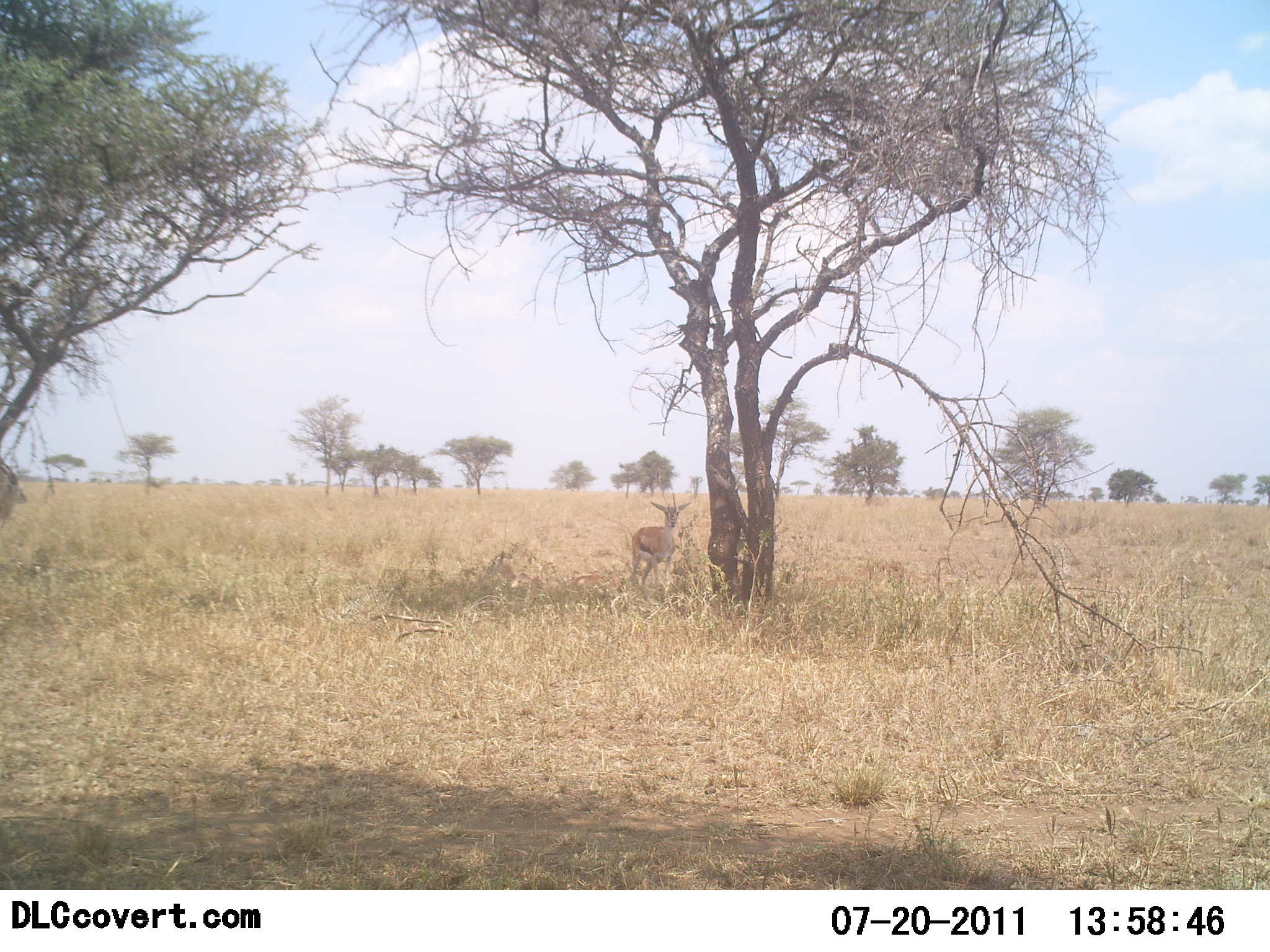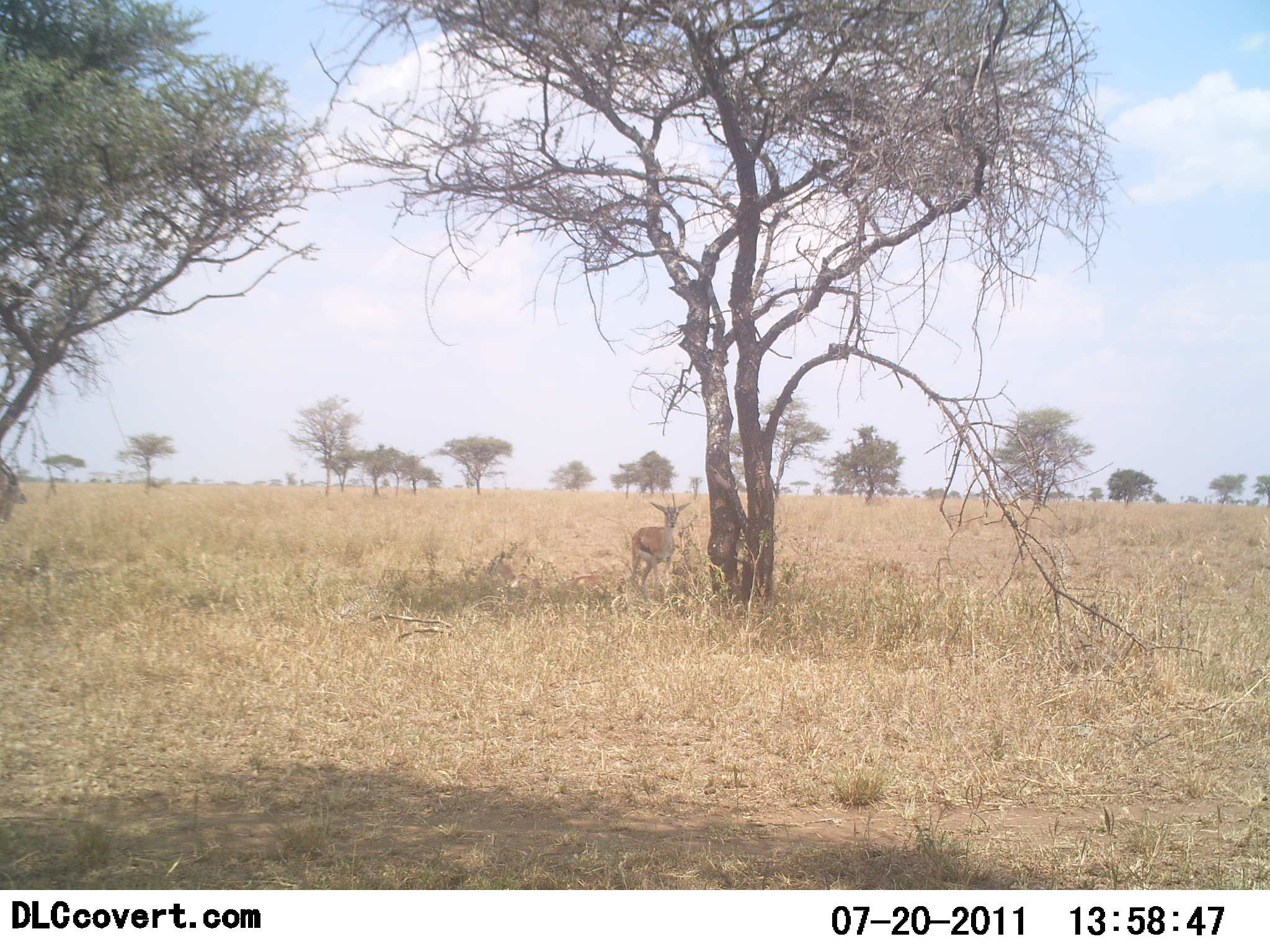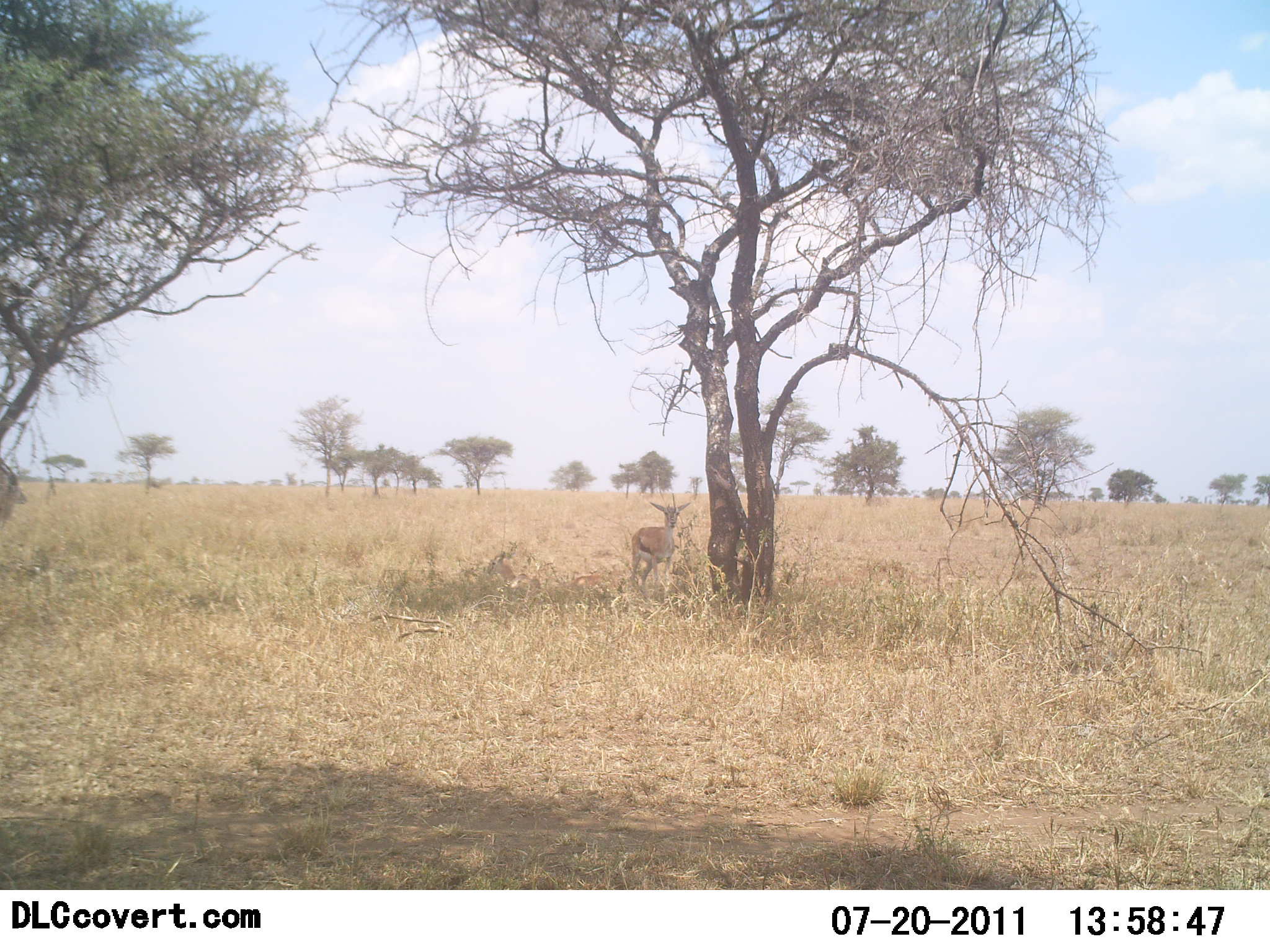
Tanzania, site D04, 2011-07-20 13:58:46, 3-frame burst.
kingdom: Animalia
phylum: Chordata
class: Mammalia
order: Artiodactyla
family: Bovidae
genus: Eudorcas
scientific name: Eudorcas thomsonii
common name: thomson's gazelle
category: gazellethomsons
Gazellethomsons (thomson's gazelle) (Eudorcas thomsonii), count 1. Behavior (volunteer vote fractions): standing 100%, resting 0%, moving 0%, interacting 0%. Young present (vote fraction): 0%. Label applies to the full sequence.